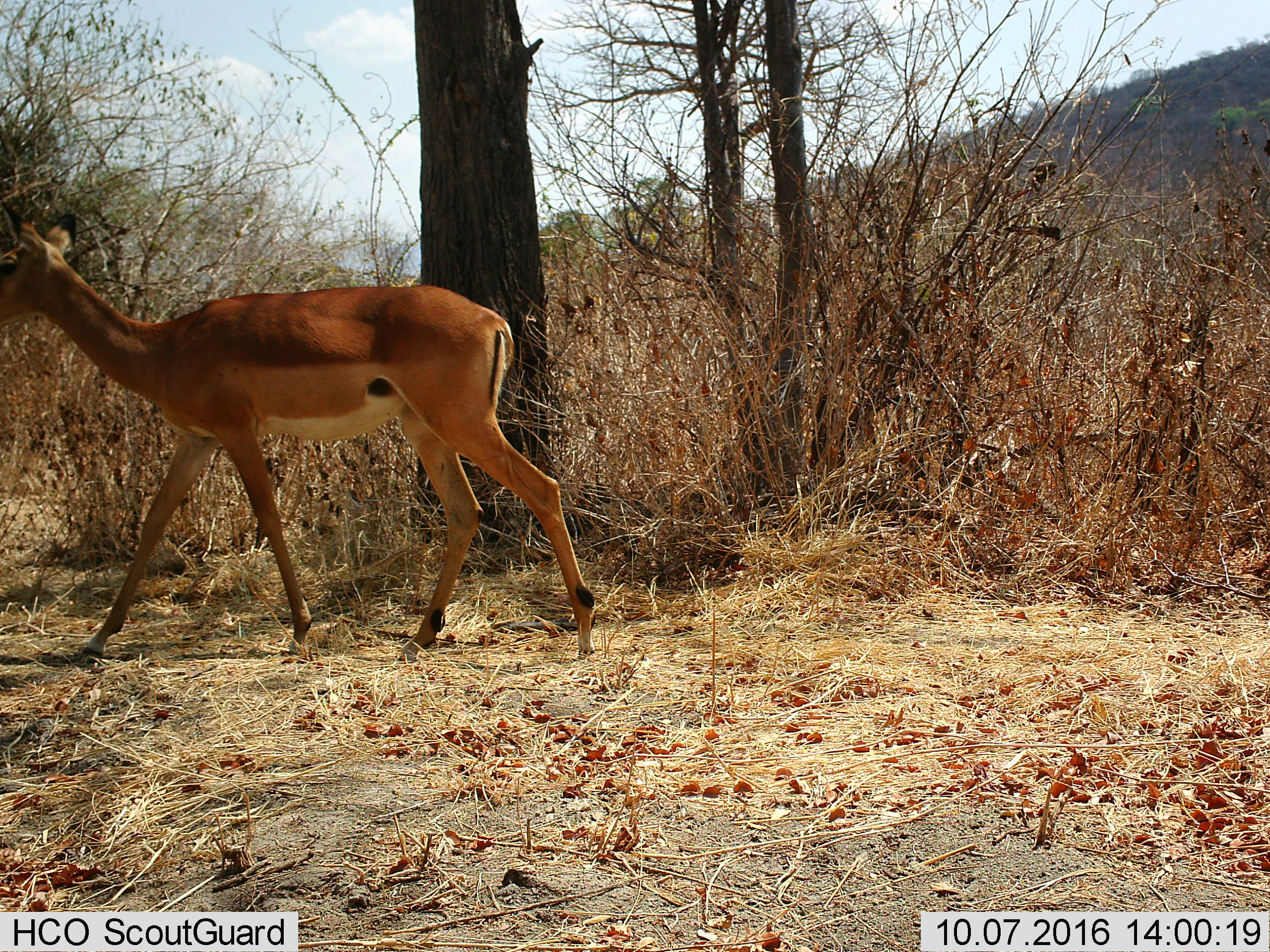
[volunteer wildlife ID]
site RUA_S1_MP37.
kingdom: Animalia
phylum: Chordata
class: Mammalia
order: Artiodactyla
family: Bovidae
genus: Aepyceros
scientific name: Aepyceros melampus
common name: impala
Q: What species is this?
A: Impala (Aepyceros melampus).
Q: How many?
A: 1.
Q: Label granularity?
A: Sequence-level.